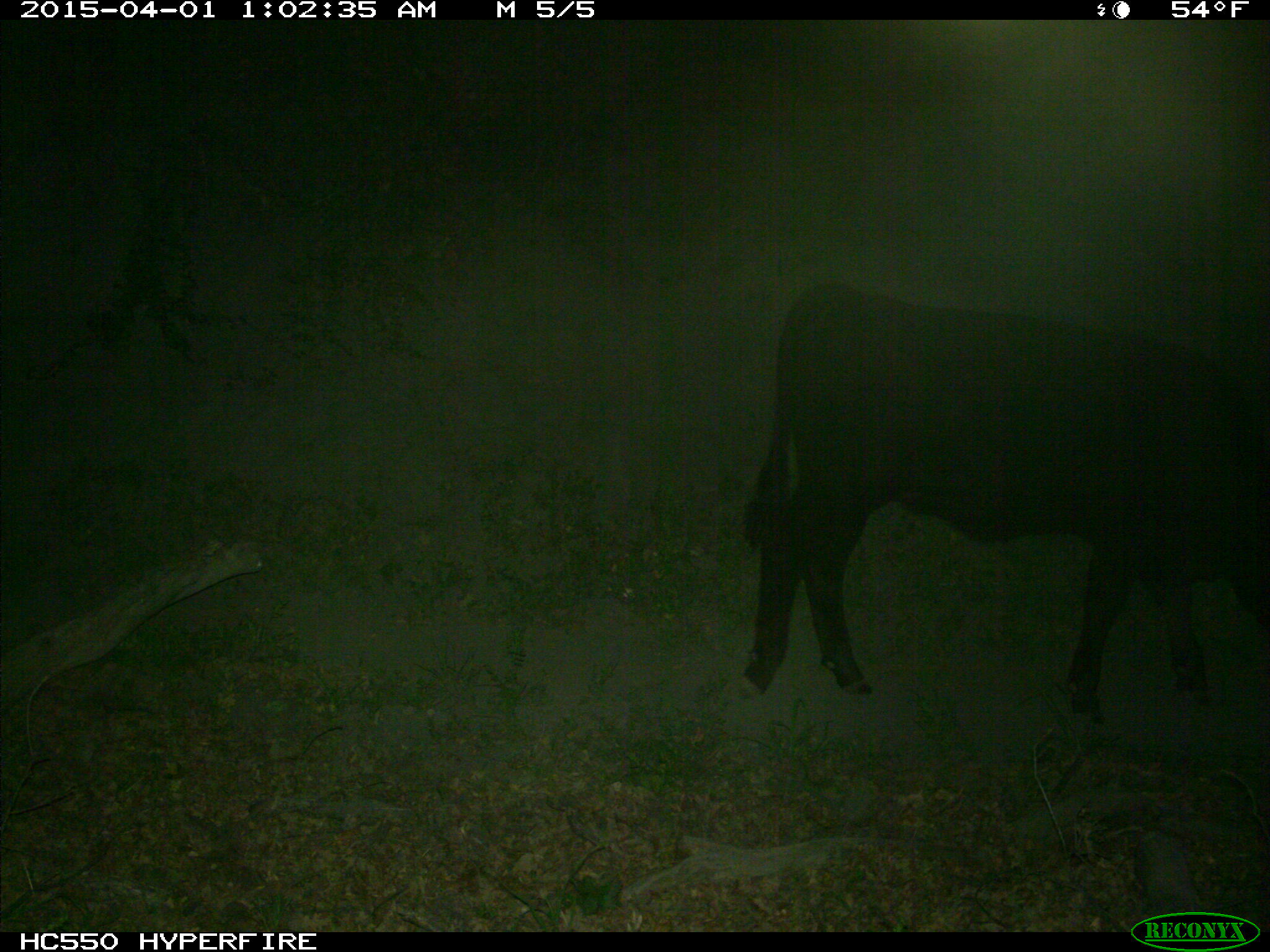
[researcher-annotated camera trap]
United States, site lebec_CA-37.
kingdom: Animalia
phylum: Chordata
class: Mammalia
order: Artiodactyla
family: Bovidae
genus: Bos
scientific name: Bos taurus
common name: domestic cow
Bos taurus (domestic cow).